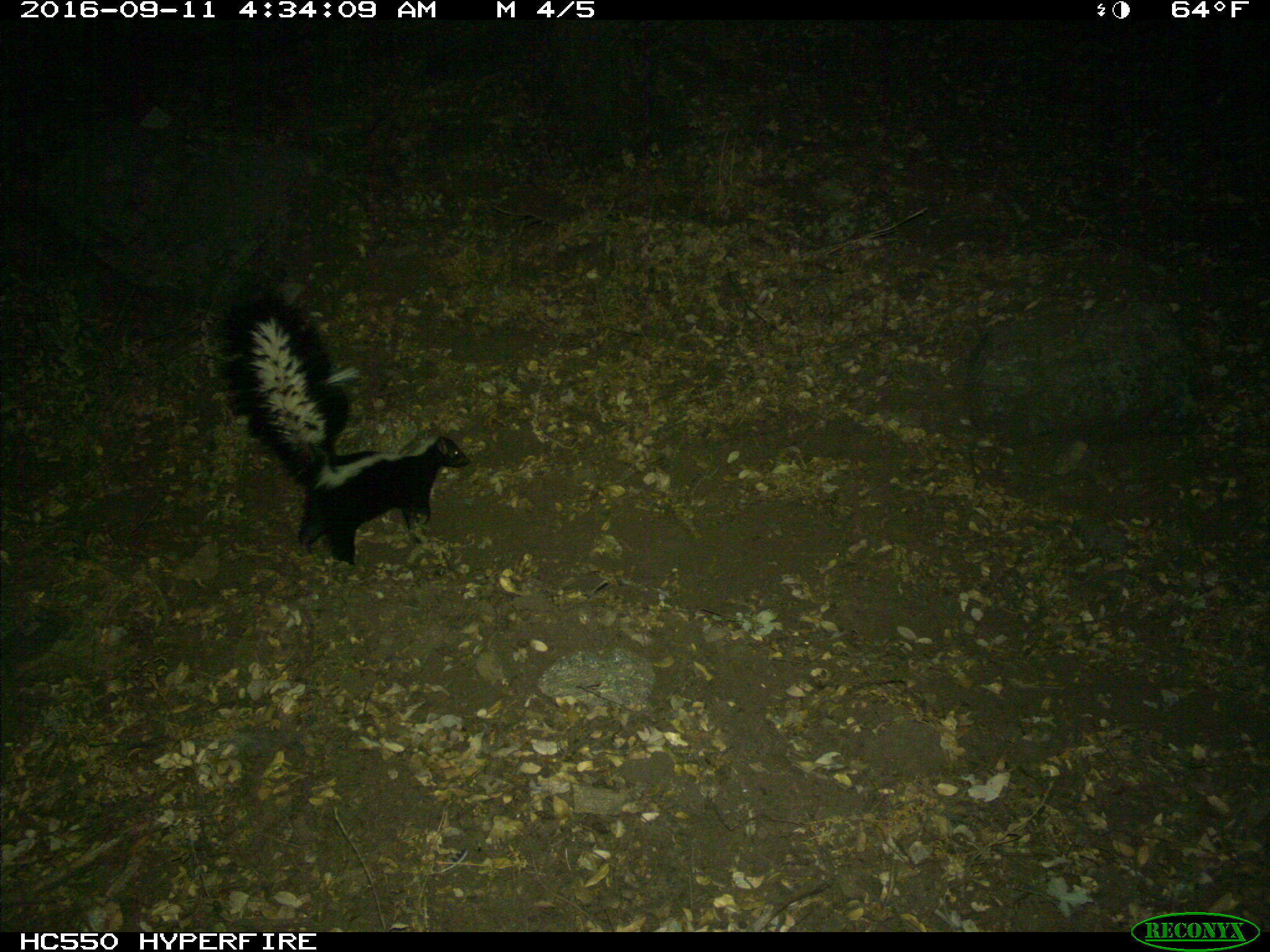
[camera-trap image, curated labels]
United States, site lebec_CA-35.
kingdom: Animalia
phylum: Chordata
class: Mammalia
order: Carnivora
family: Mephitidae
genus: Mephitis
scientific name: Mephitis mephitis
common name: striped skunk